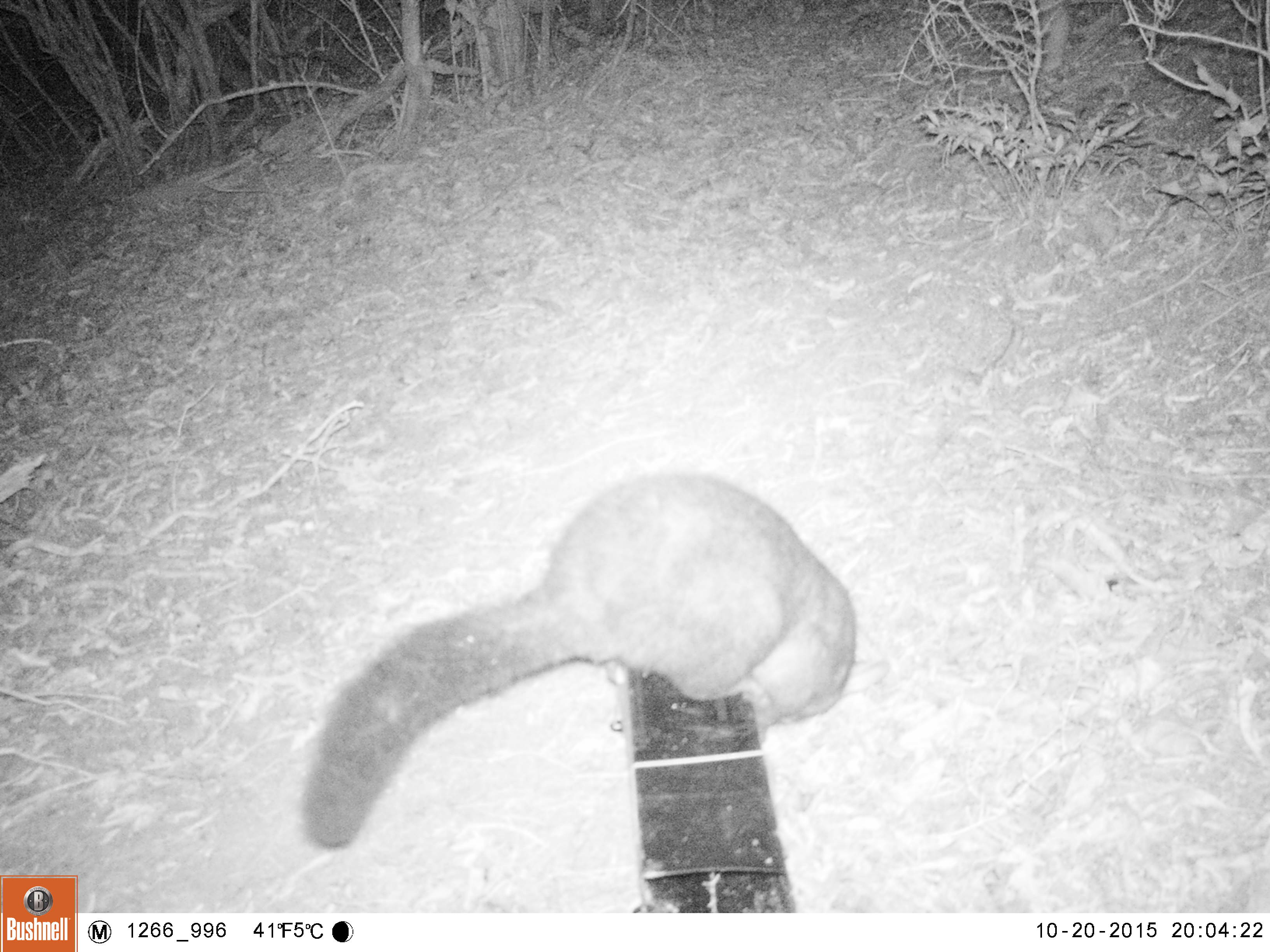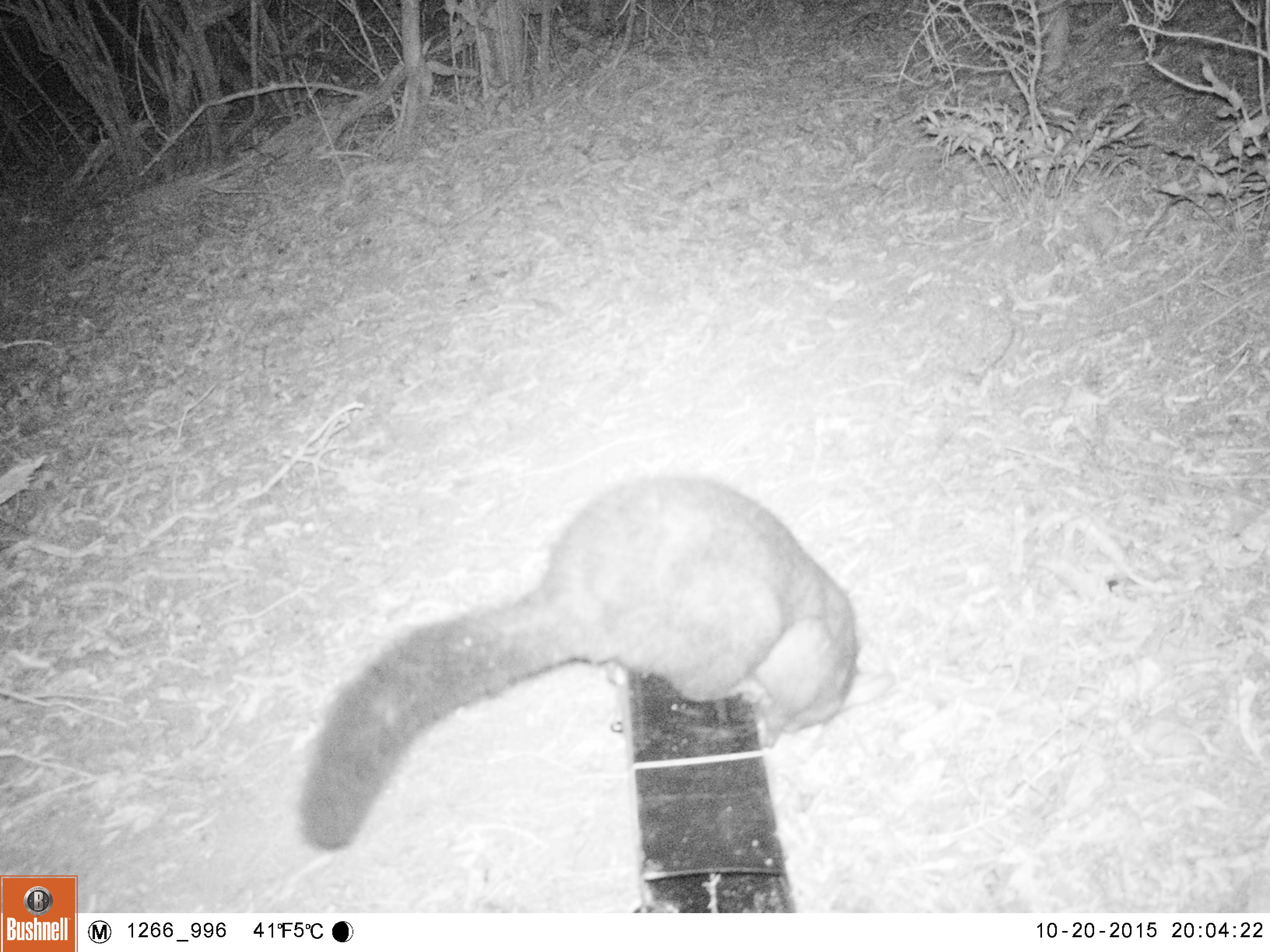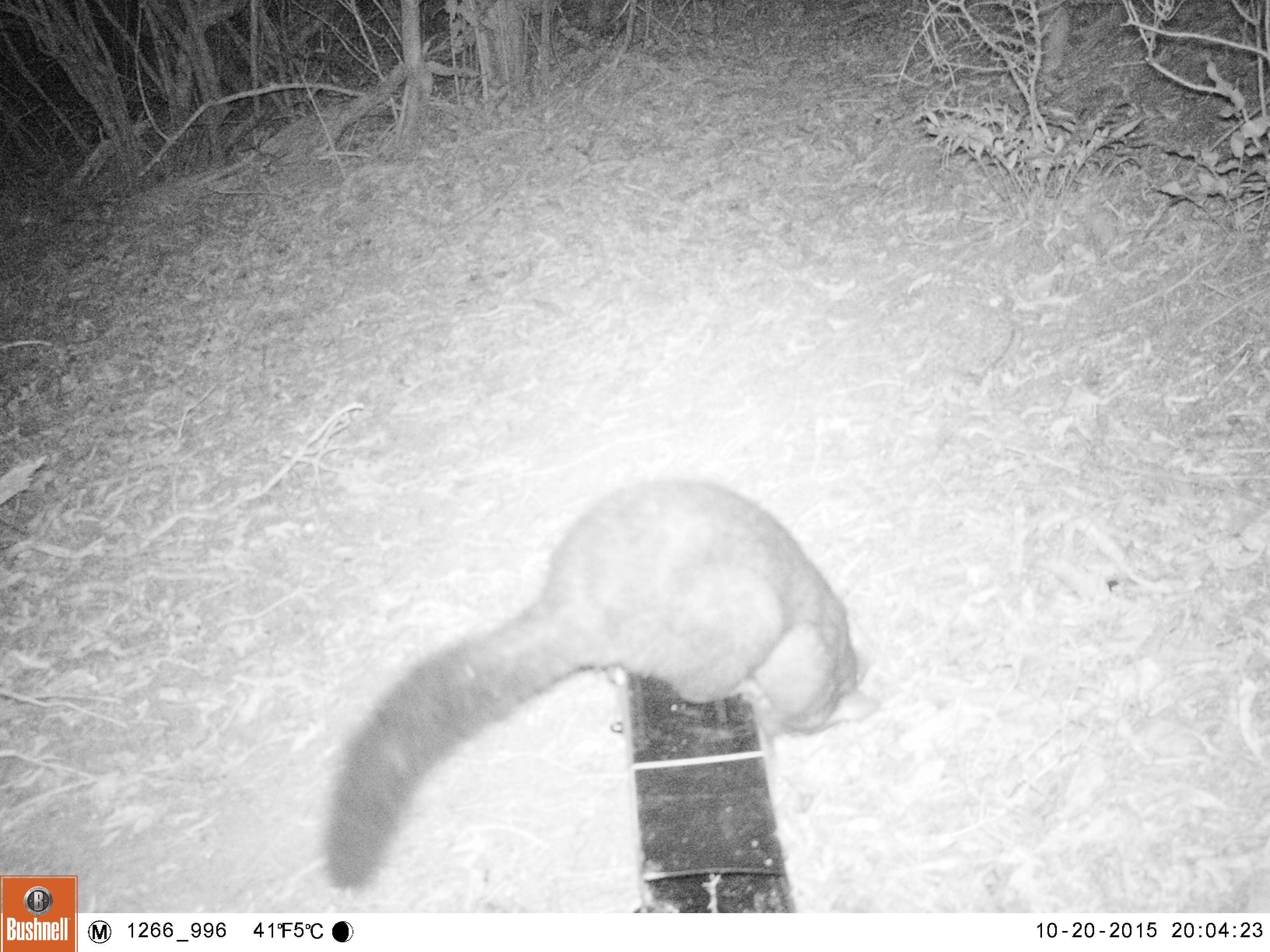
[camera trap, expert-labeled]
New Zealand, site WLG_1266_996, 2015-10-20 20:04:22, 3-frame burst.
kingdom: Animalia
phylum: Chordata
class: Mammalia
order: Diprotodontia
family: Phalangeridae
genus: Trichosurus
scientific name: Trichosurus vulpecula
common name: common brushtail possum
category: possum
Possum (common brushtail possum) (Trichosurus vulpecula).